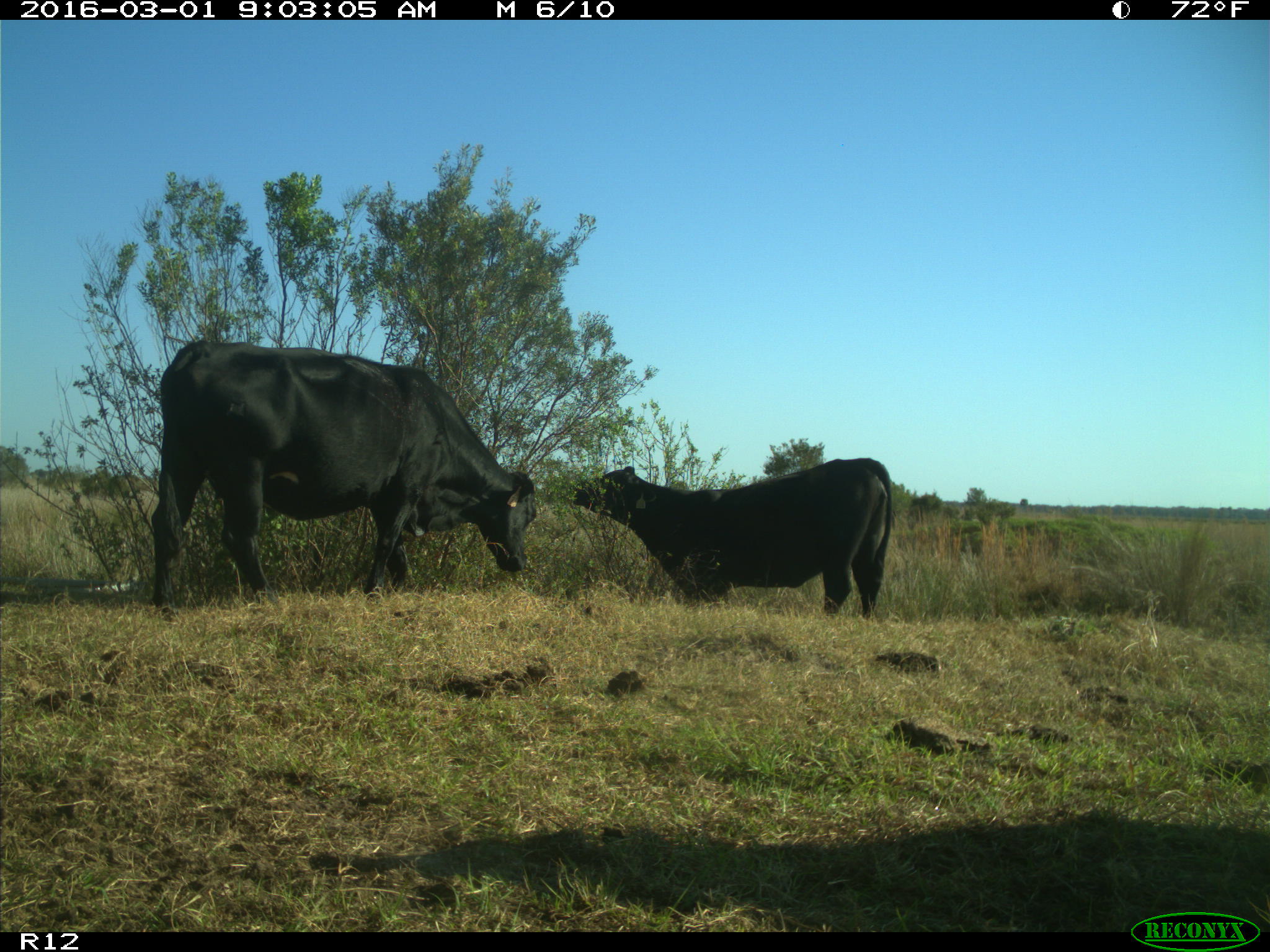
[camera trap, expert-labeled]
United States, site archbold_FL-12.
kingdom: Animalia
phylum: Chordata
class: Mammalia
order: Artiodactyla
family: Bovidae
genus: Bos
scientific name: Bos taurus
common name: domestic cow